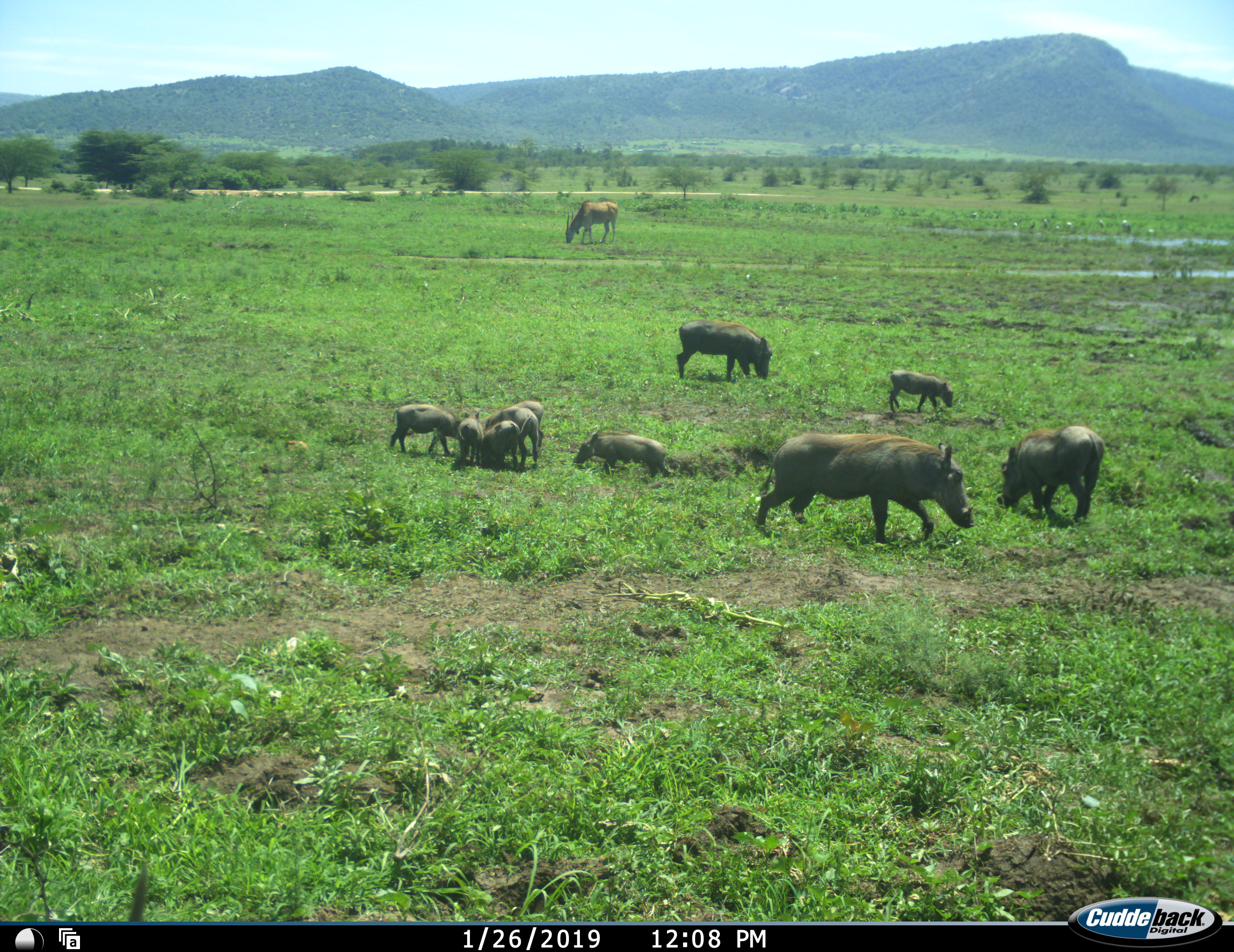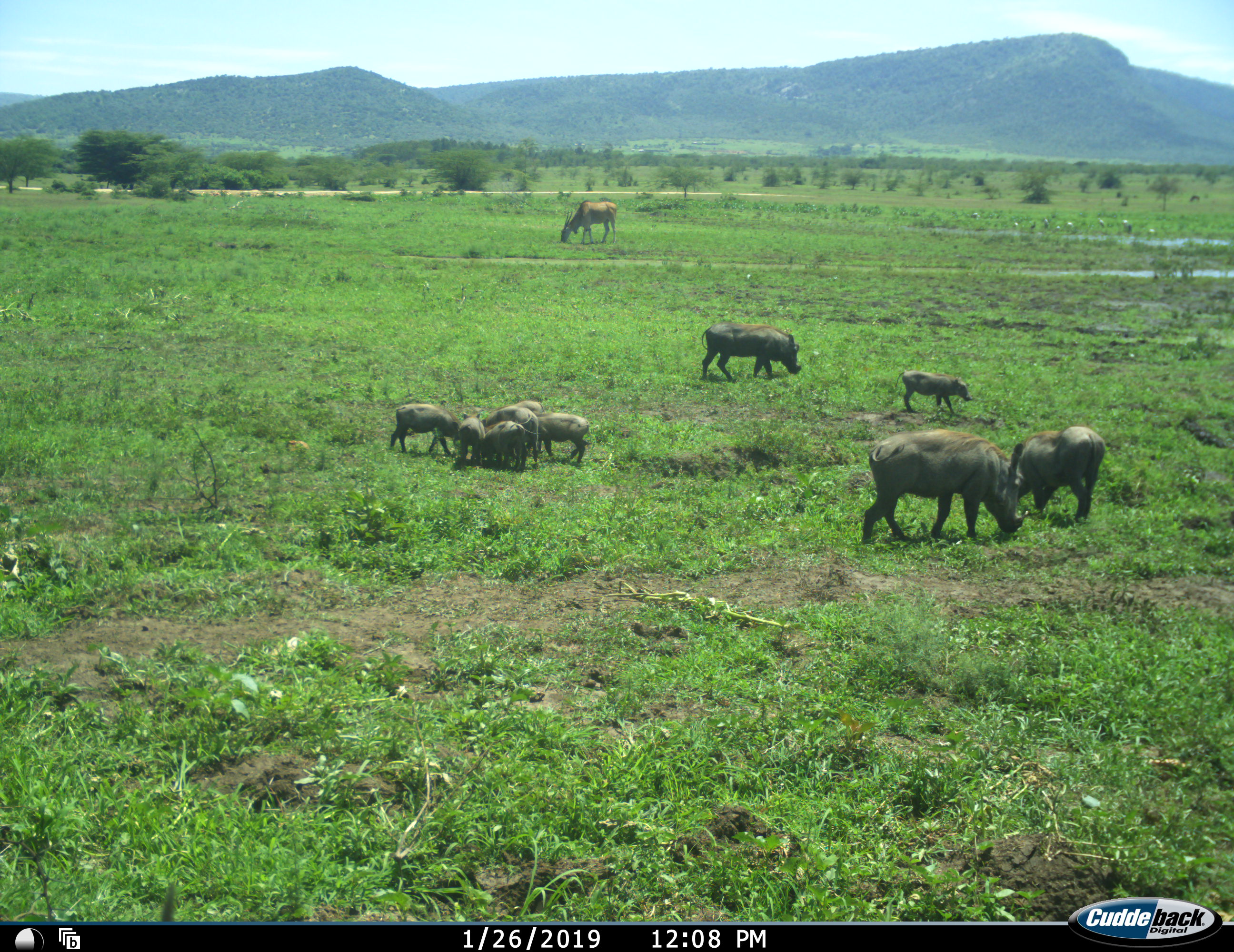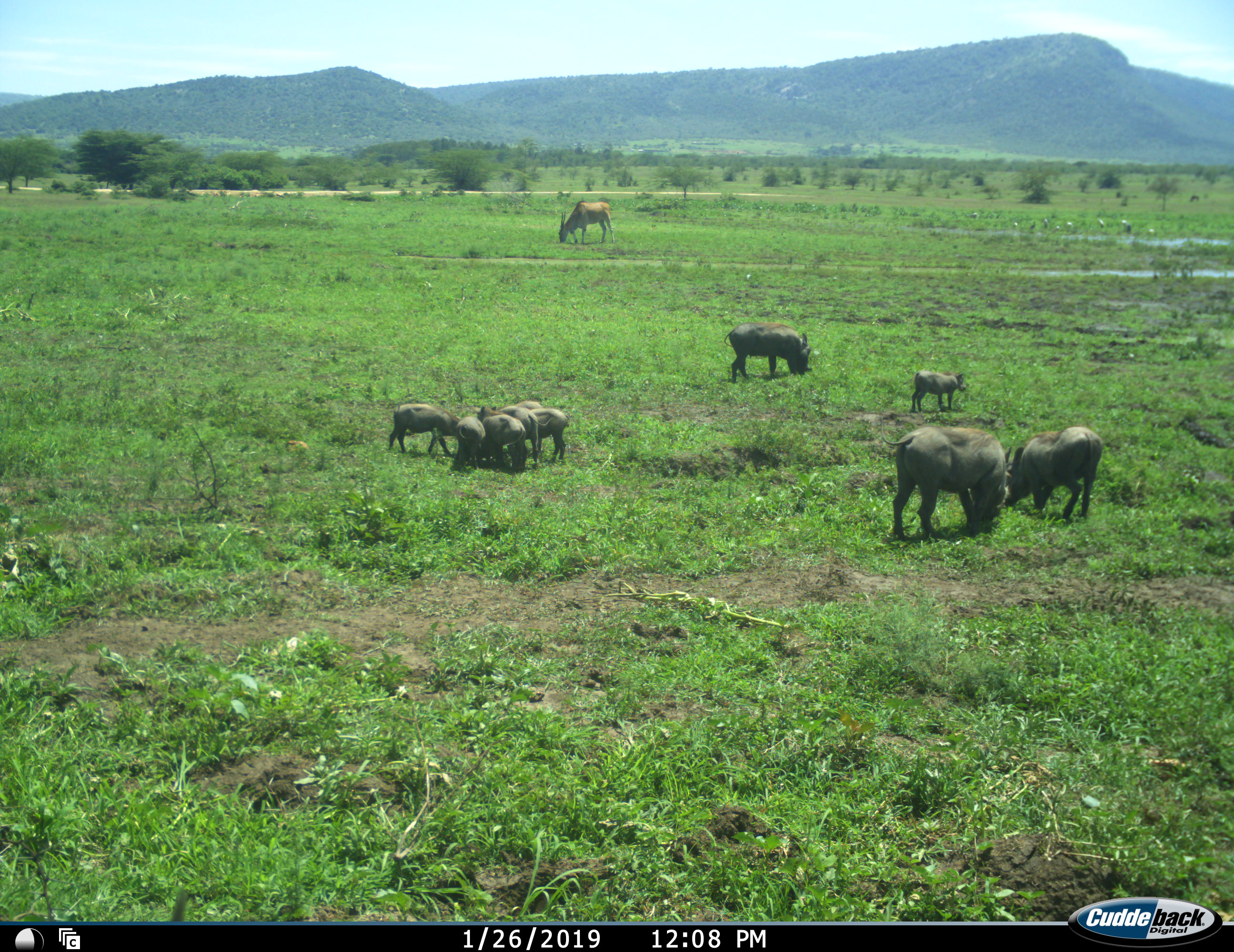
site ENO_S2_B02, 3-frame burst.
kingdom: Animalia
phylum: Chordata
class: Mammalia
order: Artiodactyla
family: Bovidae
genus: Tragelaphus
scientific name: Tragelaphus oryx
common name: eland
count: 1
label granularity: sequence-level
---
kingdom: Animalia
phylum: Chordata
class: Mammalia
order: Artiodactyla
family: Suidae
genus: Phacochoerus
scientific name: Phacochoerus africanus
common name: warthog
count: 10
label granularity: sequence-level